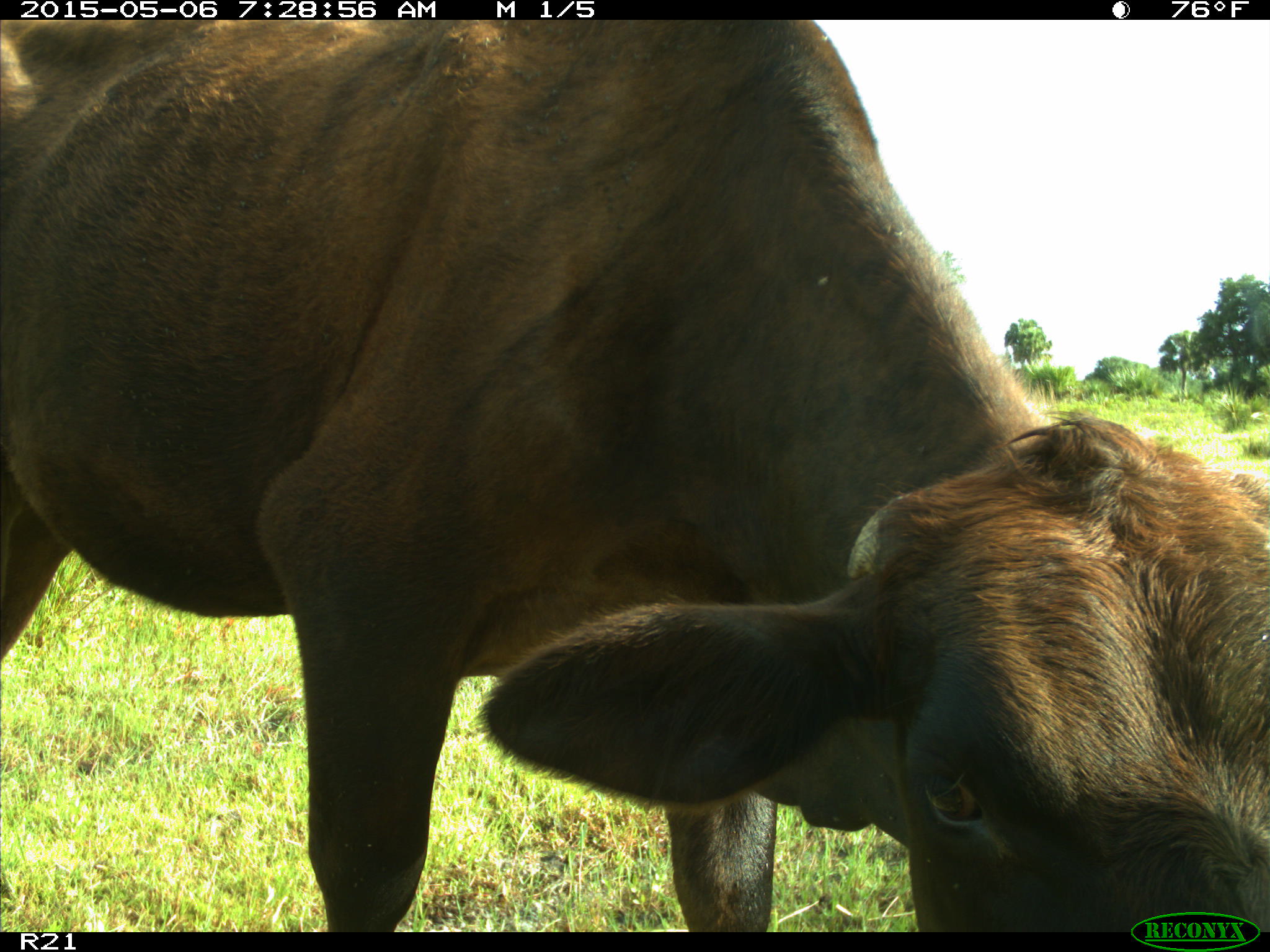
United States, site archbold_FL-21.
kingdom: Animalia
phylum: Chordata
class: Mammalia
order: Artiodactyla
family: Bovidae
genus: Bos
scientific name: Bos taurus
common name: domestic cow